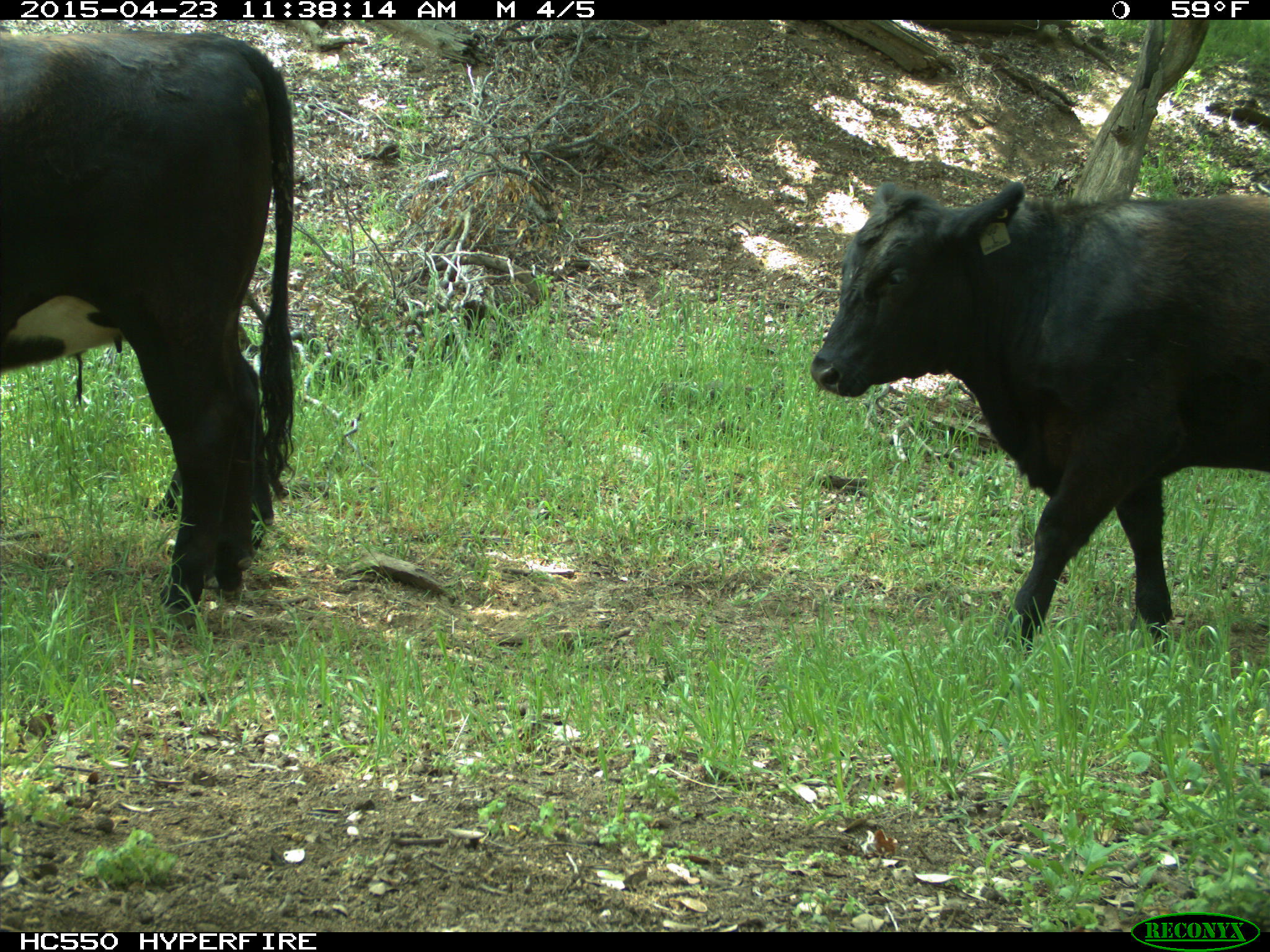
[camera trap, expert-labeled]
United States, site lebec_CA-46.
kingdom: Animalia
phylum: Chordata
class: Mammalia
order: Artiodactyla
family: Bovidae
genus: Bos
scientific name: Bos taurus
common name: domestic cow